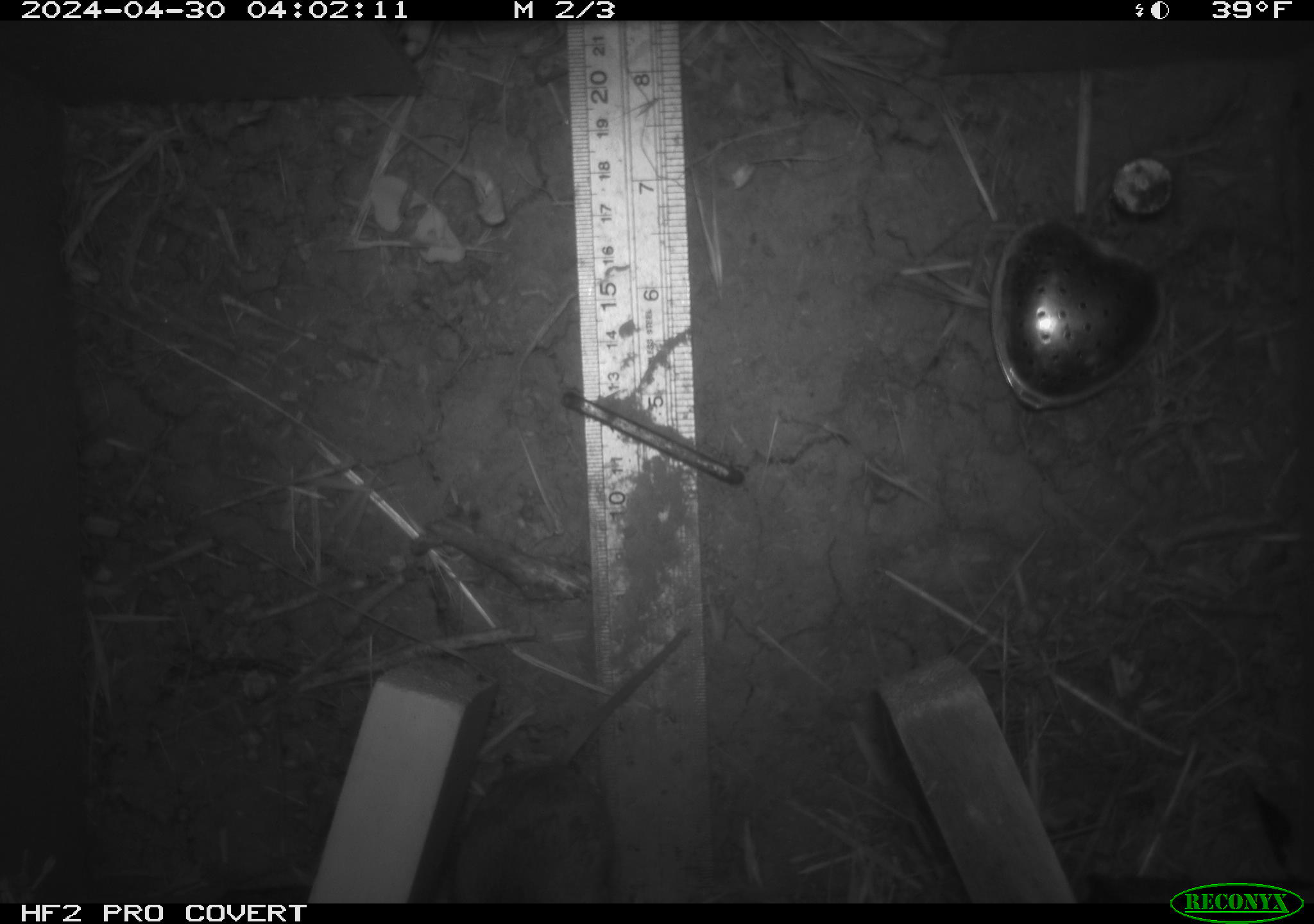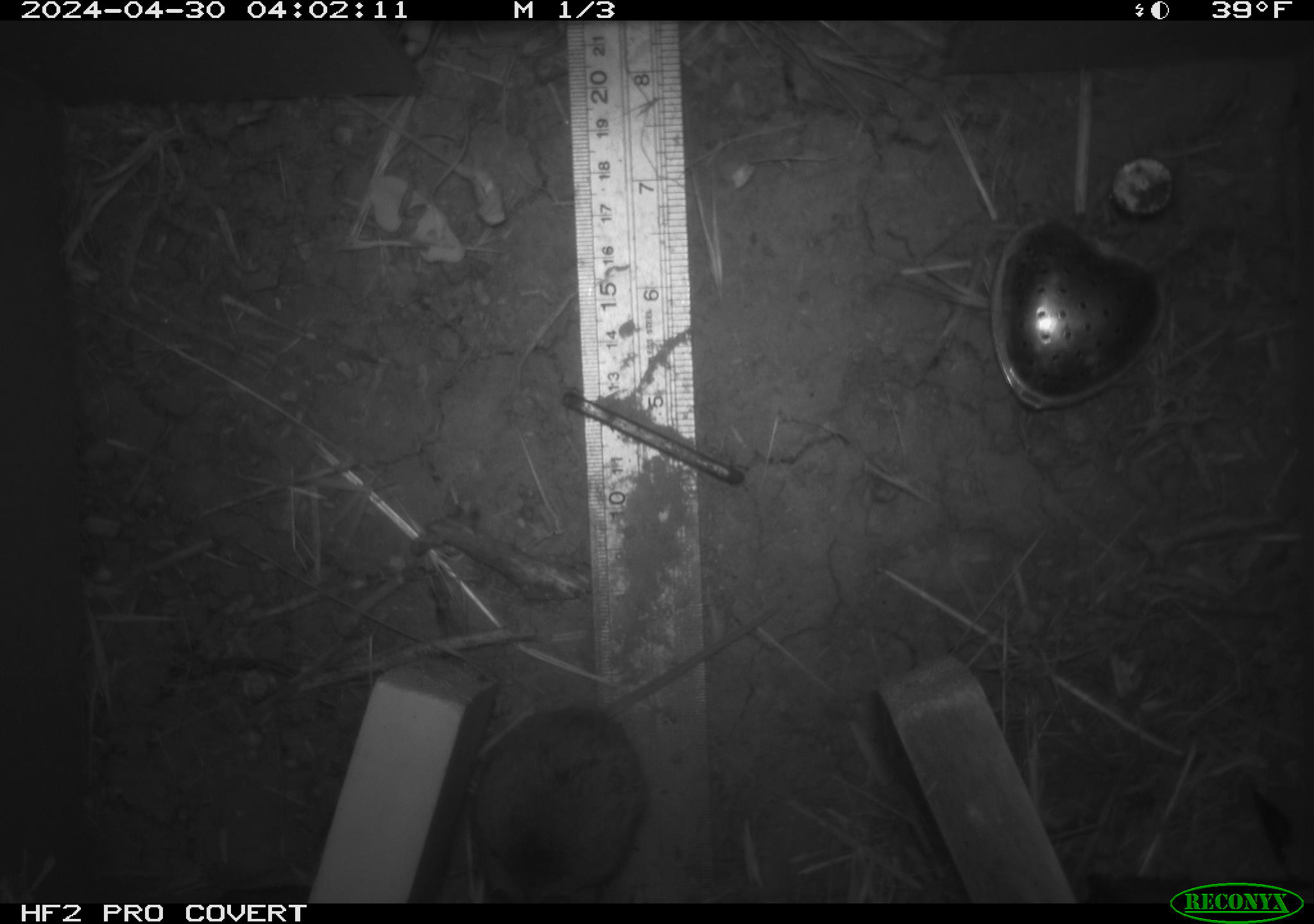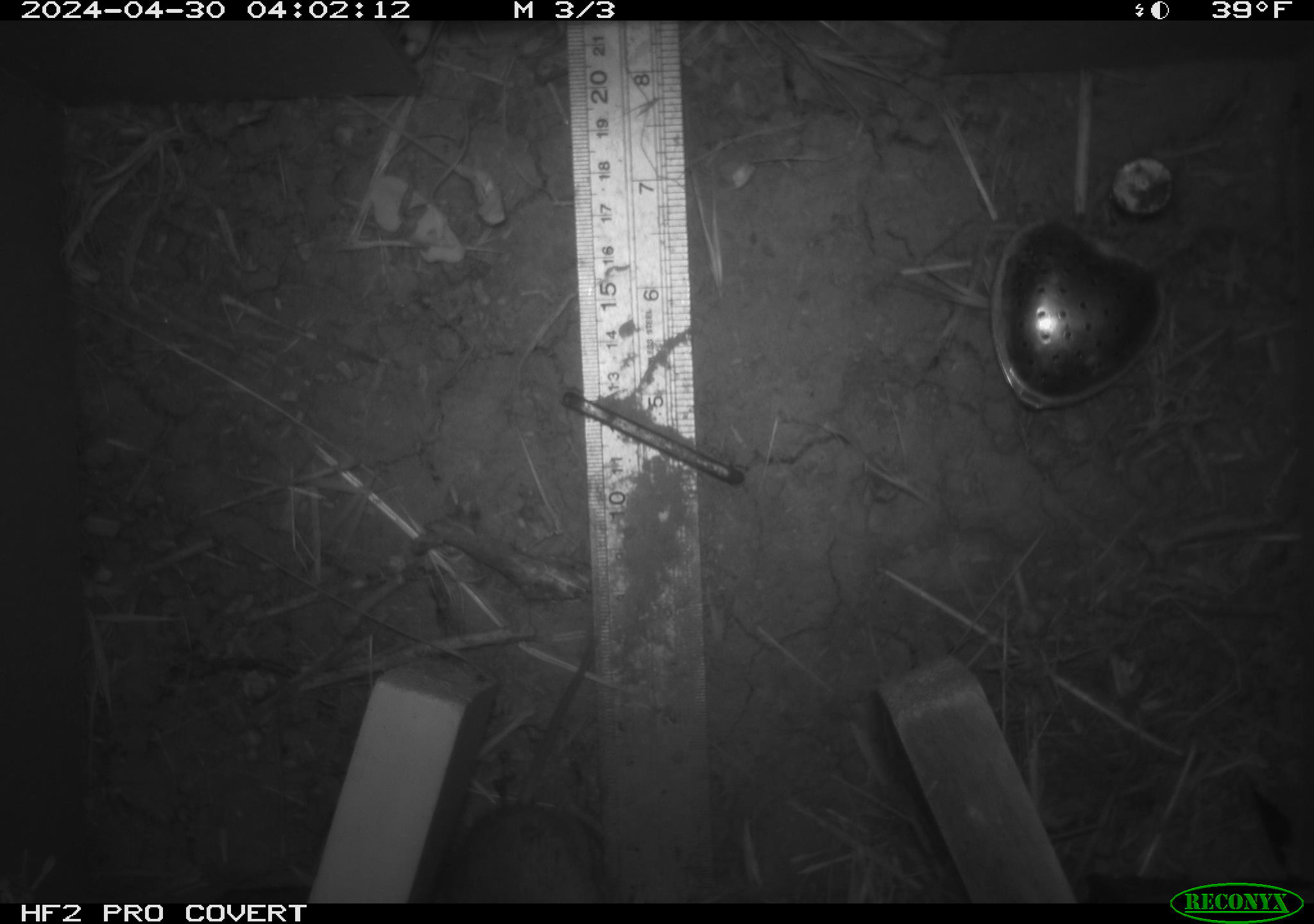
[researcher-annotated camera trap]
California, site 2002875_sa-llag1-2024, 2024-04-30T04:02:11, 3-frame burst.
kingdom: Animalia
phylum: Chordata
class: Mammalia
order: Rodentia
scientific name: Rodentia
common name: mouse species